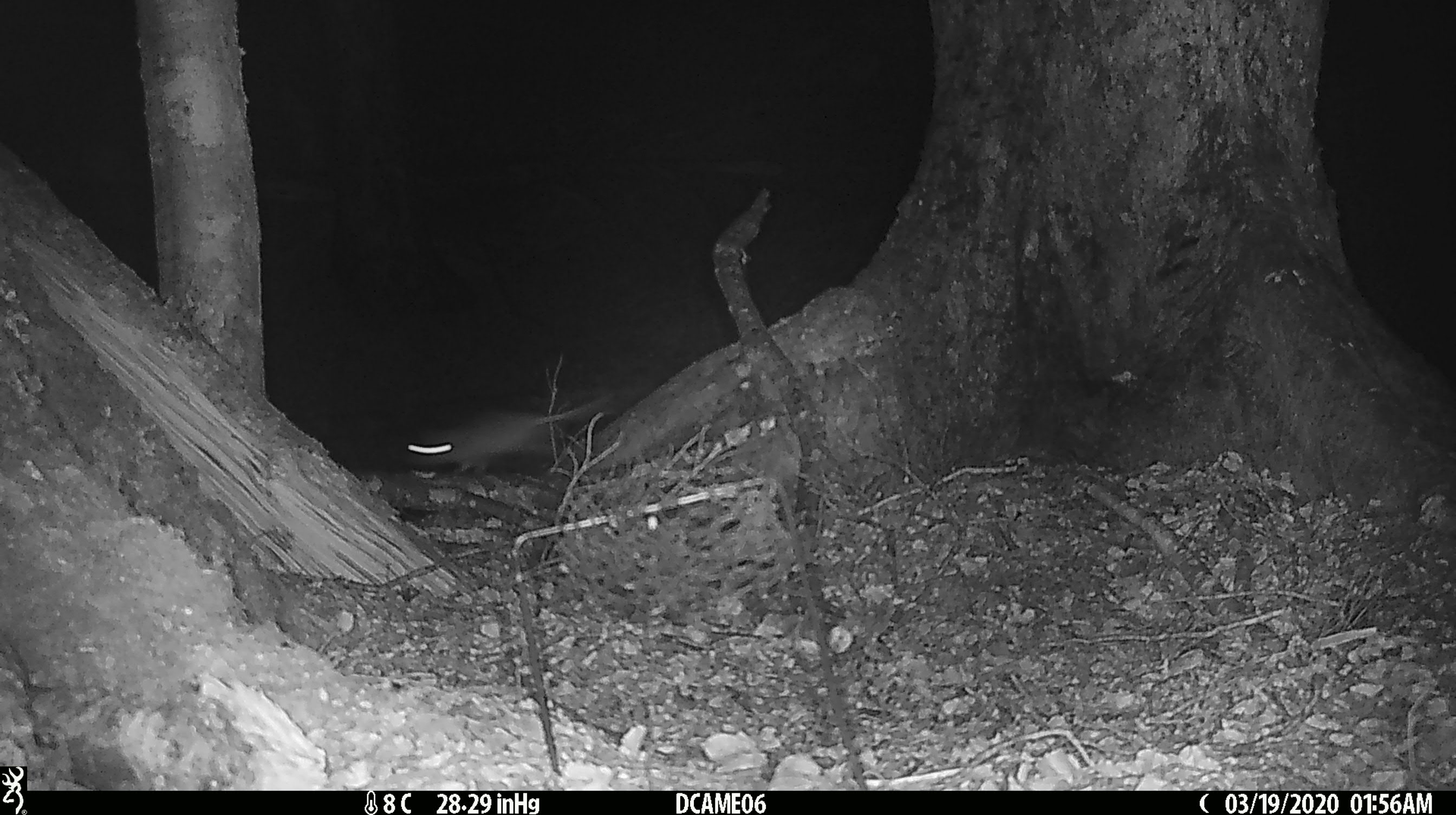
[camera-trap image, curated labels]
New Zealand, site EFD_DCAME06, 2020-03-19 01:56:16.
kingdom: Animalia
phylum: Chordata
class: Mammalia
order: Rodentia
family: Muridae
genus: Rattus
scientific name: Rattus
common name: rat